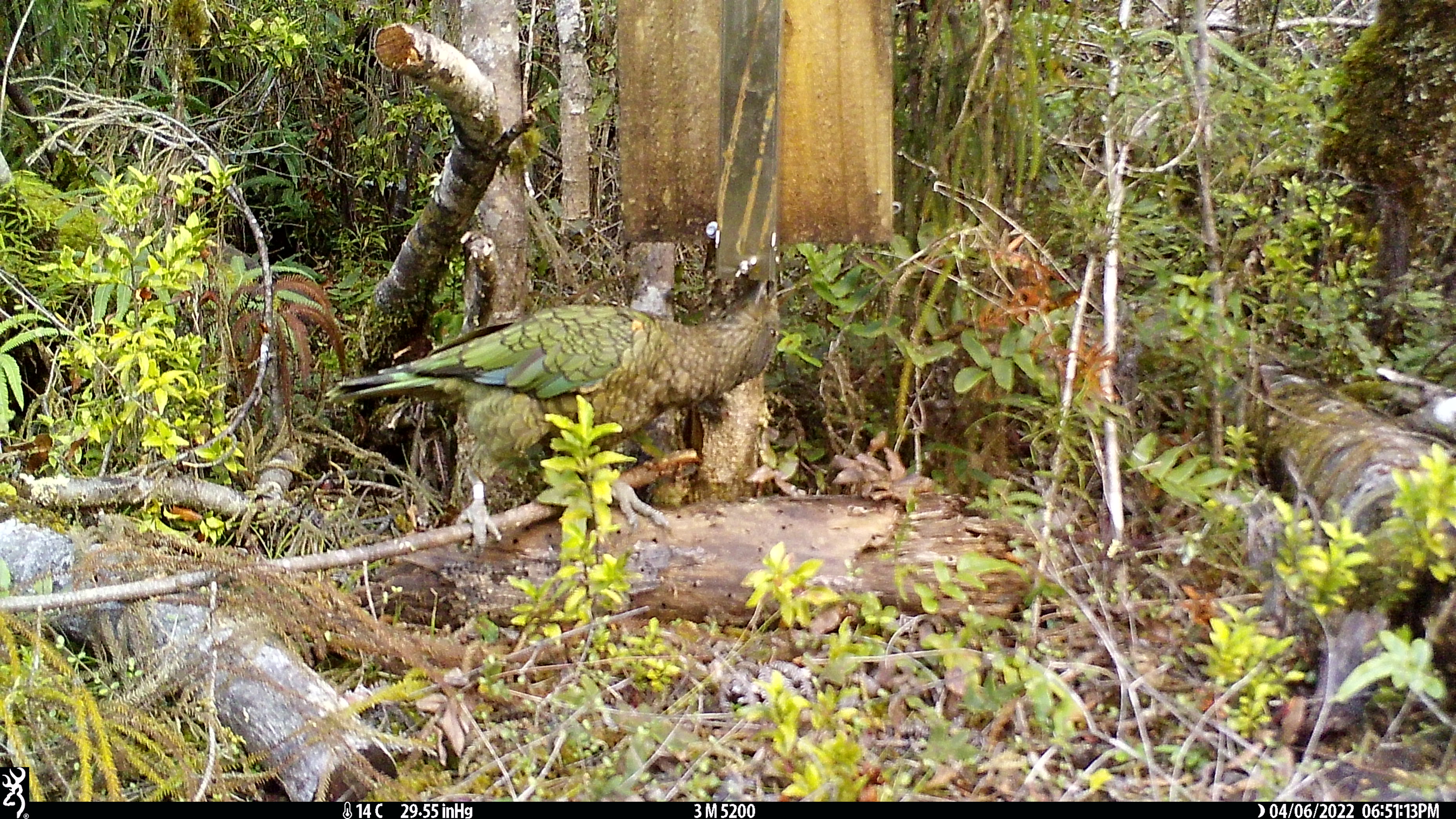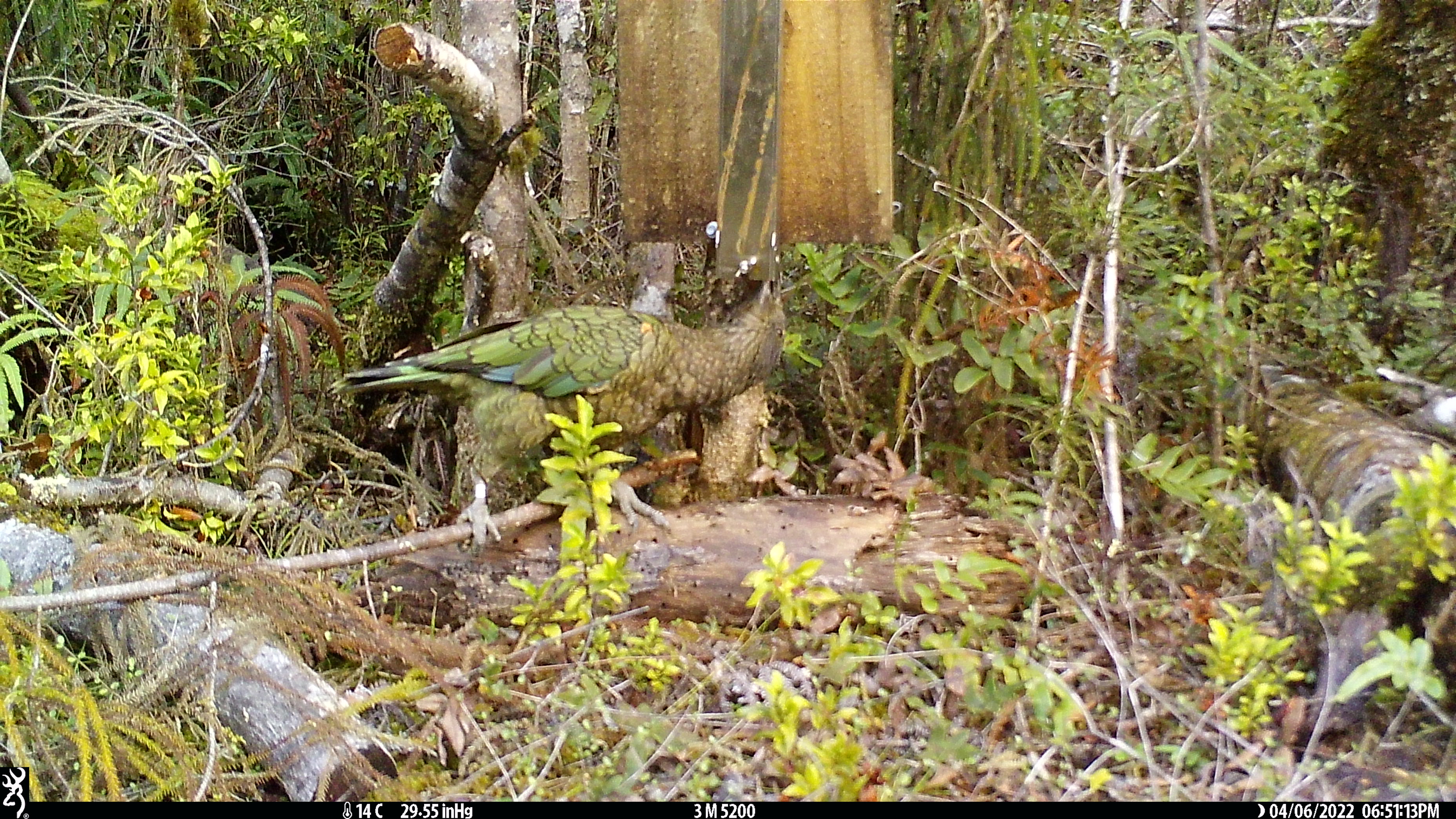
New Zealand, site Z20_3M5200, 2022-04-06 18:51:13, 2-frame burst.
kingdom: Animalia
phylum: Chordata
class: Aves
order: Psittaciformes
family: Strigopidae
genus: Nestor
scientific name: Nestor notabilis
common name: kea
Kea (Nestor notabilis).